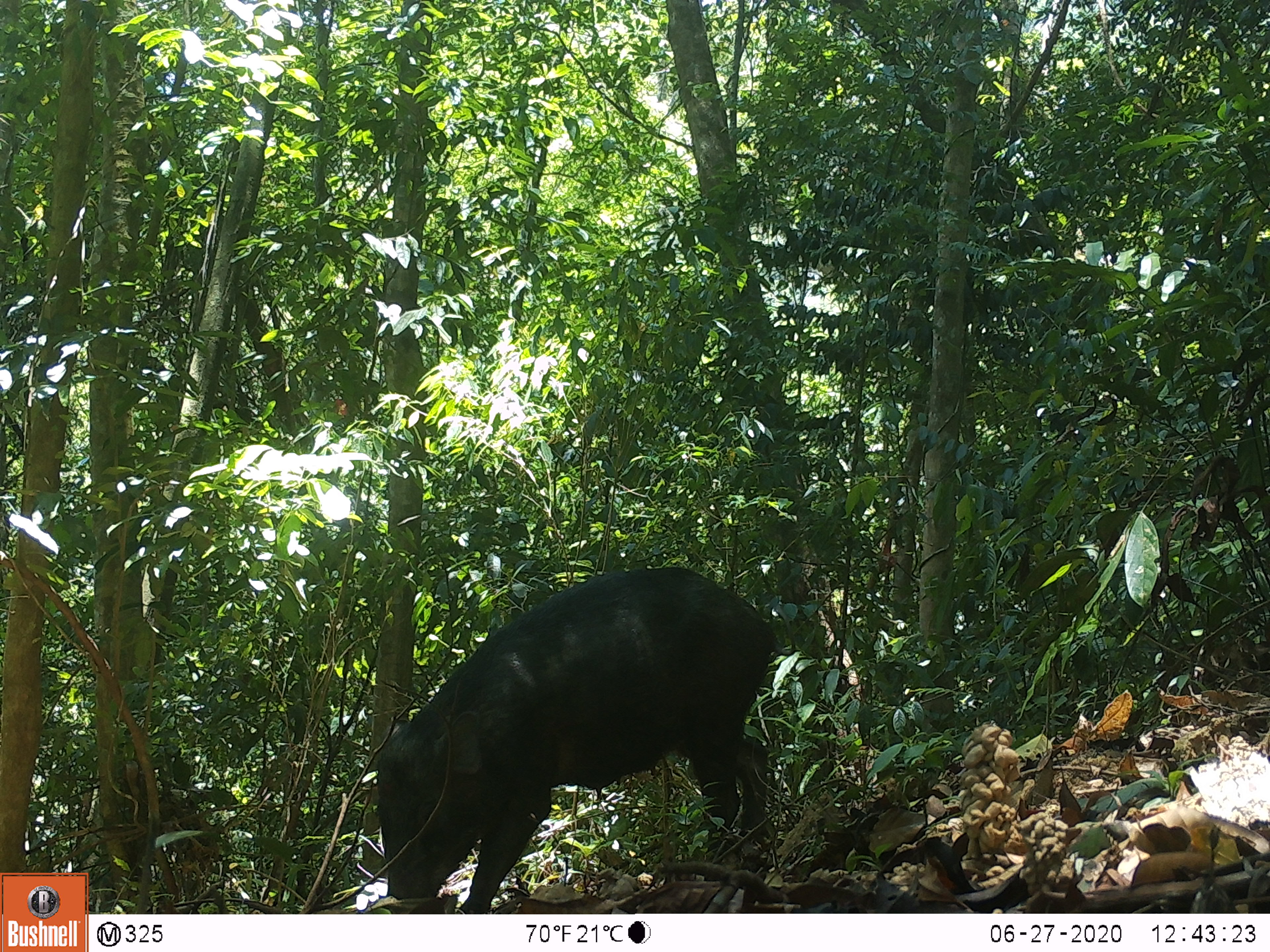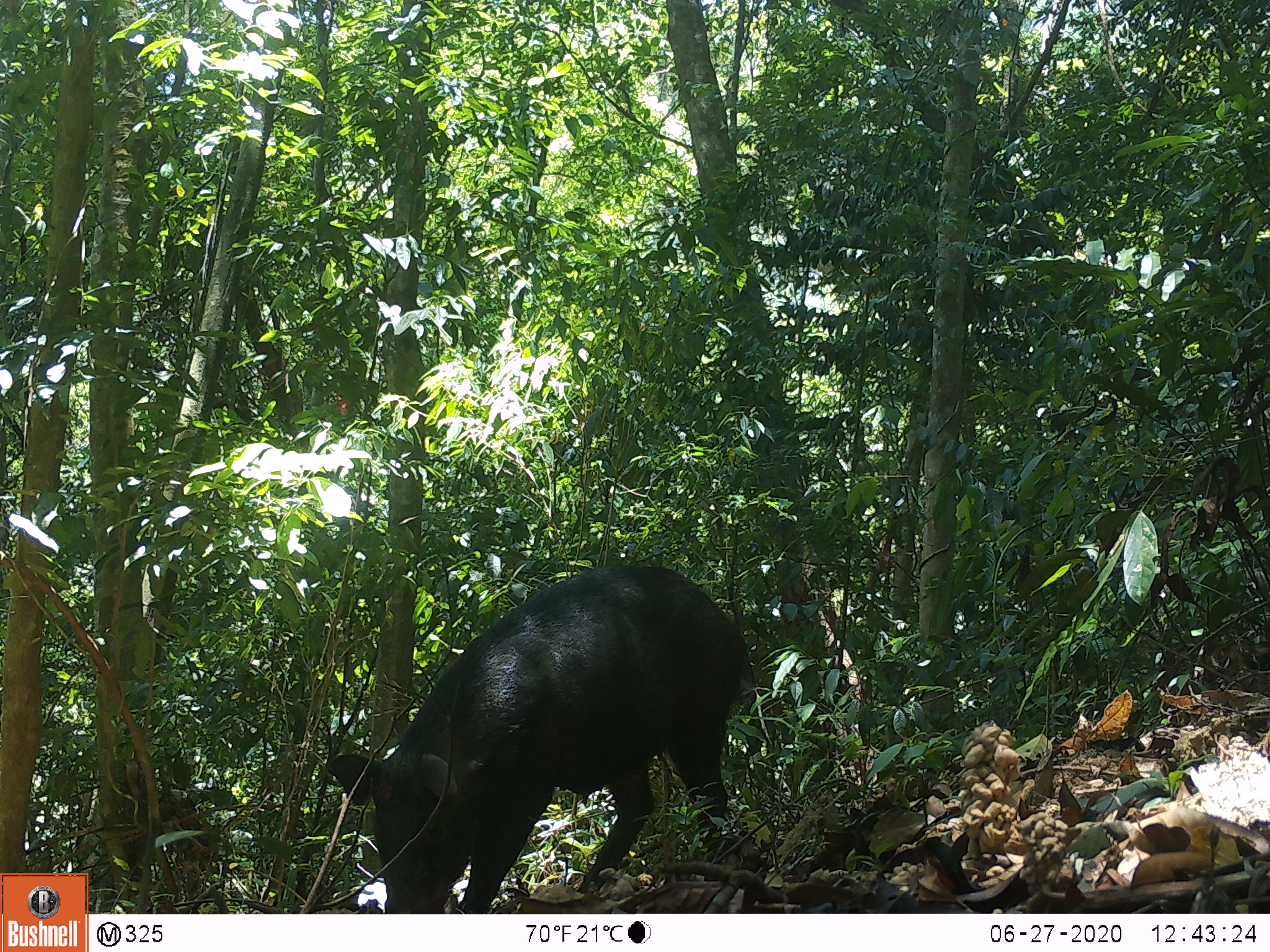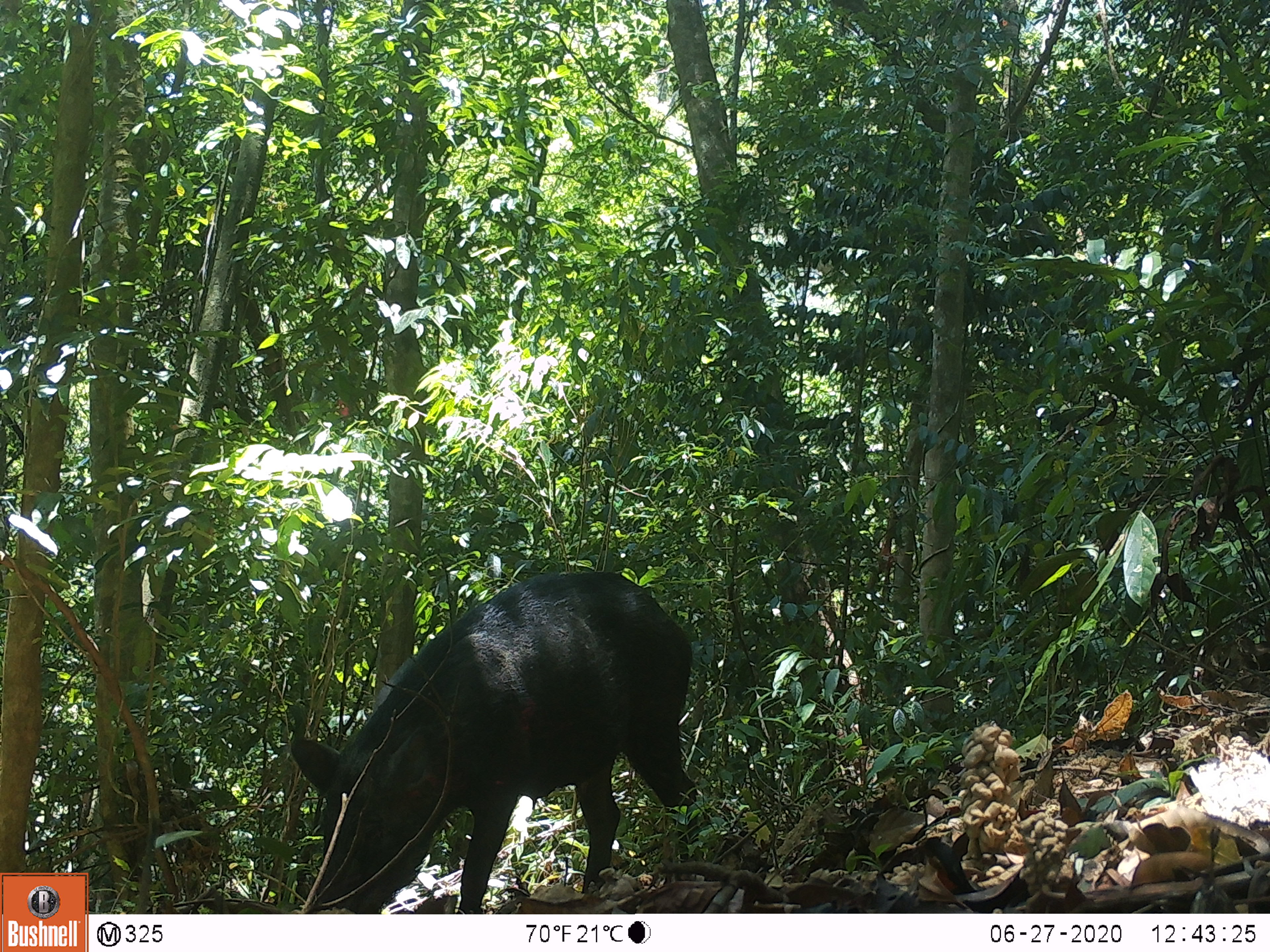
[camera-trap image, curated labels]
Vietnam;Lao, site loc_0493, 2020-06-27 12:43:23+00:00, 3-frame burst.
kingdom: Animalia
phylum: Chordata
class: Mammalia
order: Artiodactyla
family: Suidae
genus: Sus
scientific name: Sus scrofa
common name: eurasian wild pig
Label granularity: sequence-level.